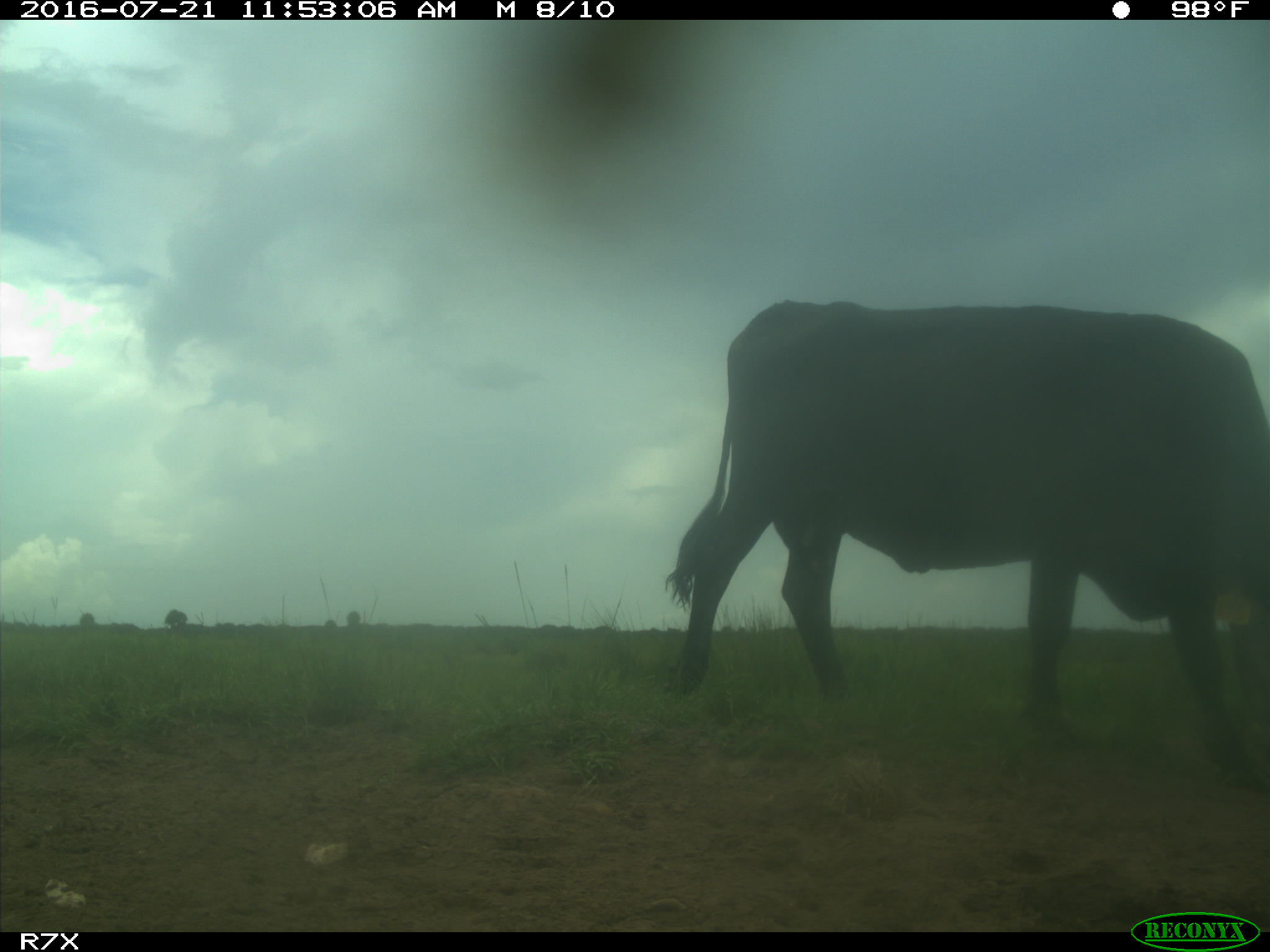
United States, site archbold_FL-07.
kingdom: Animalia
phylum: Chordata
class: Mammalia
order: Artiodactyla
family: Bovidae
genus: Bos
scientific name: Bos taurus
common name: domestic cow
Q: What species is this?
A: Bos taurus (domestic cow).